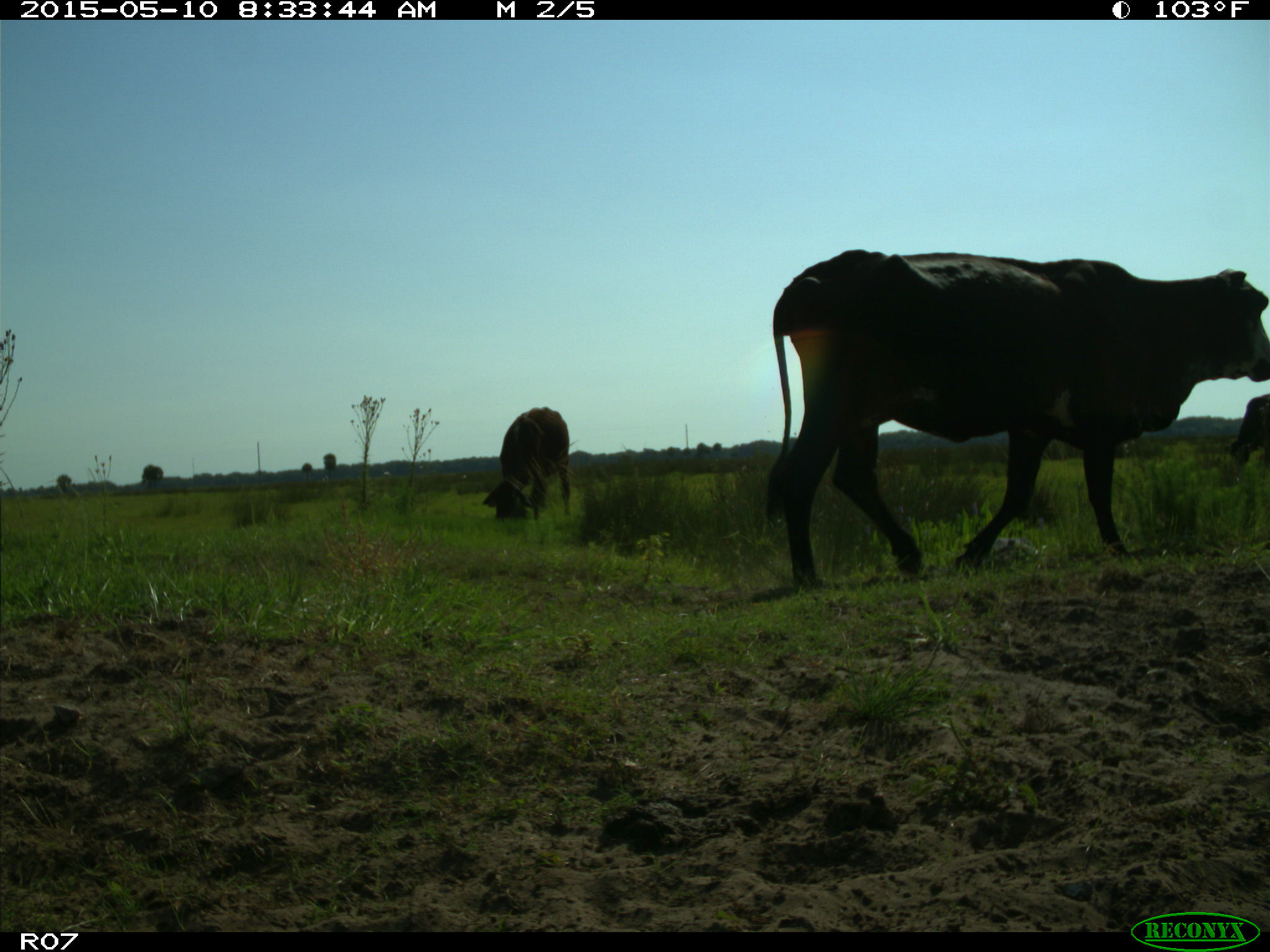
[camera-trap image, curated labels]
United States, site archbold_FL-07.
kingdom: Animalia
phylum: Chordata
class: Mammalia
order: Artiodactyla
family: Bovidae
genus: Bos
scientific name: Bos taurus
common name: domestic cow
Bos taurus (domestic cow).